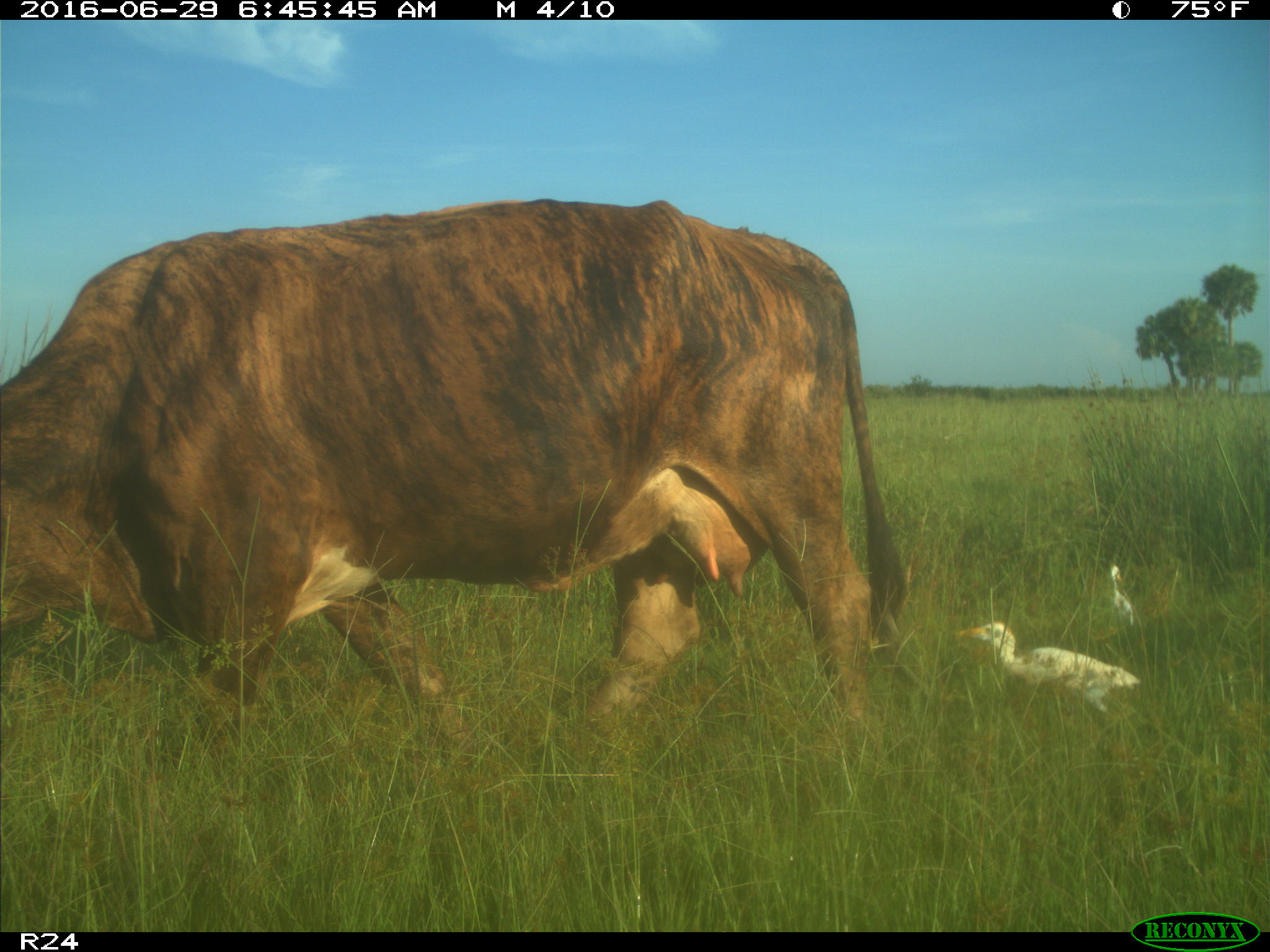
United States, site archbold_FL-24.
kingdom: Animalia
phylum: Chordata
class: Mammalia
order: Artiodactyla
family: Bovidae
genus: Bos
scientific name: Bos taurus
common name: domestic cow